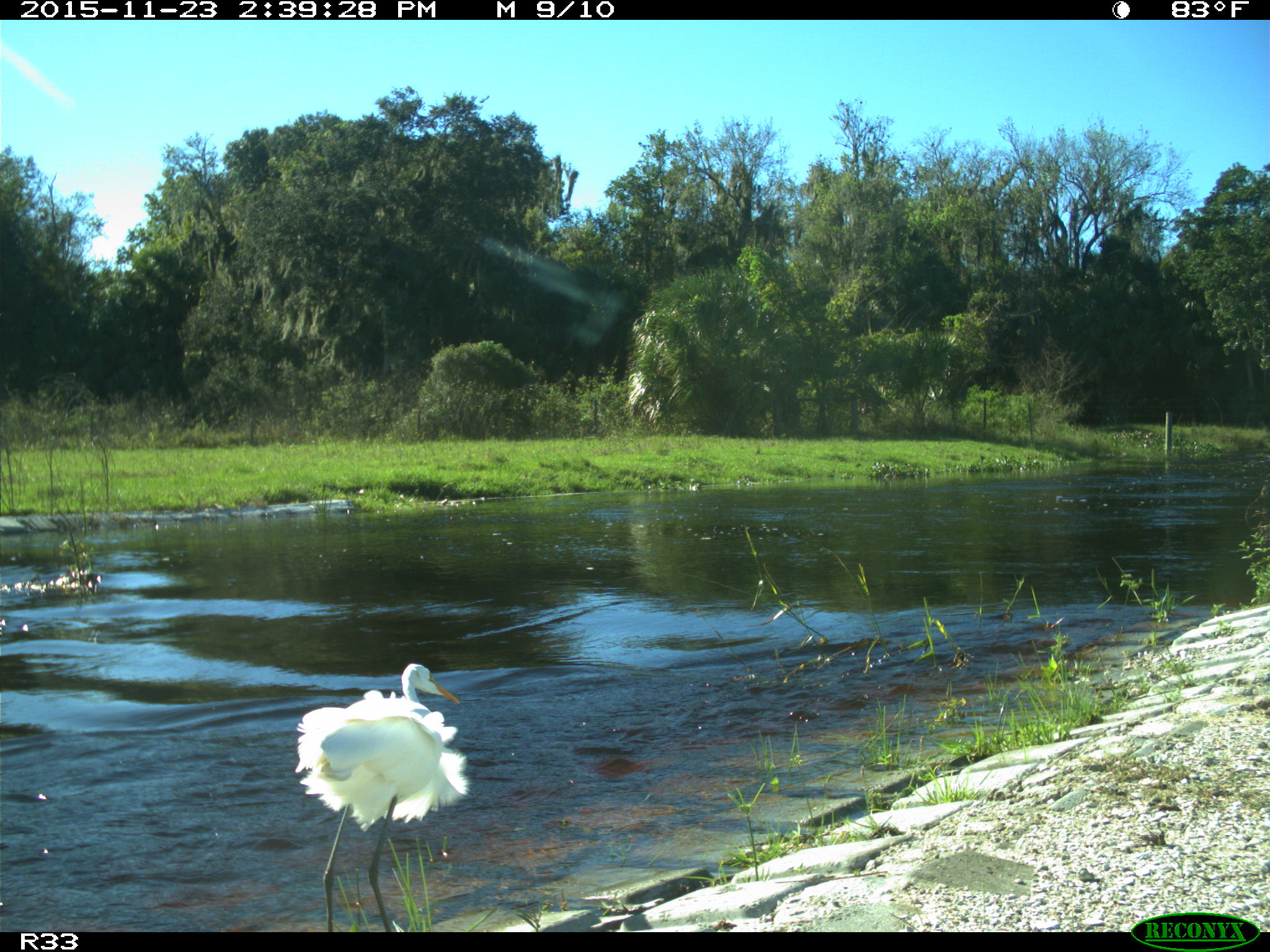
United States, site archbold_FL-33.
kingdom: Animalia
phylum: Chordata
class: Aves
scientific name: Aves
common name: birds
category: unidentified bird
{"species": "unidentified bird (birds) (Aves)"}